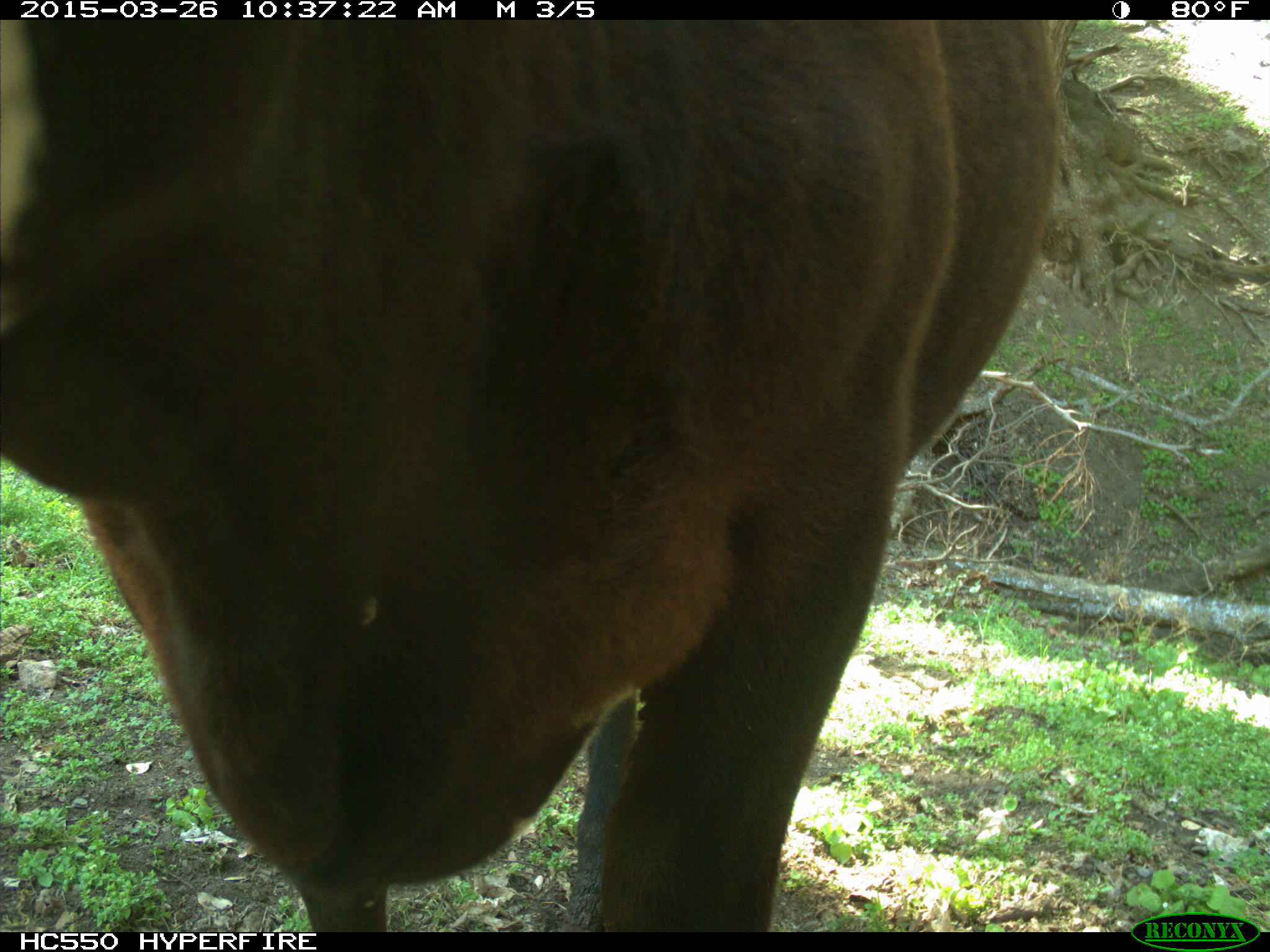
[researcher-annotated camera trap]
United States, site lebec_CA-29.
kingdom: Animalia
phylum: Chordata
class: Mammalia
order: Artiodactyla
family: Bovidae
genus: Bos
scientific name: Bos taurus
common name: domestic cow